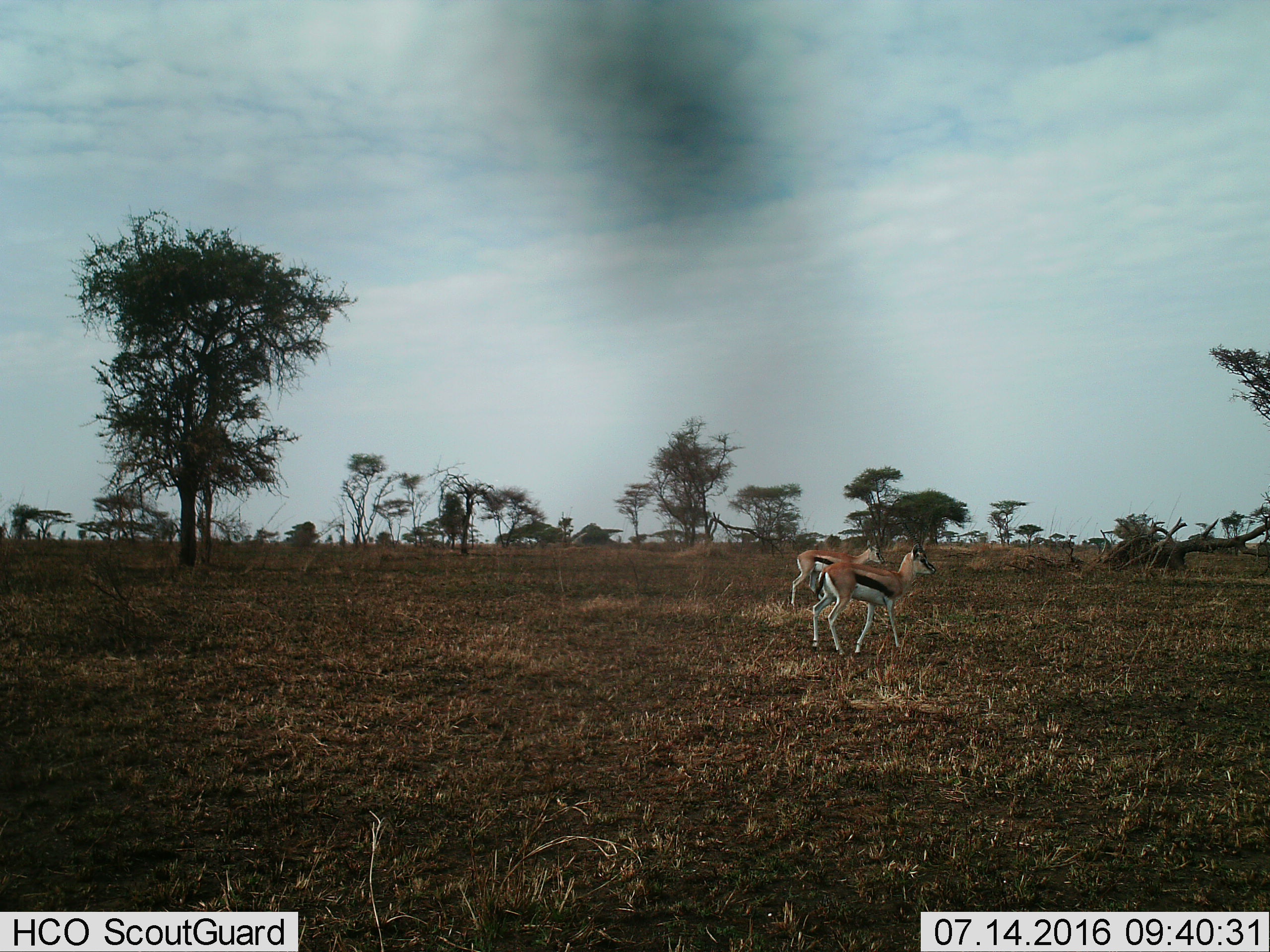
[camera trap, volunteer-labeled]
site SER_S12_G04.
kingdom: Animalia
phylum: Chordata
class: Mammalia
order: Artiodactyla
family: Bovidae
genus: Eudorcas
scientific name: Eudorcas thomsonii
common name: thomson's gazelle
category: gazellethomsons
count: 2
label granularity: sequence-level